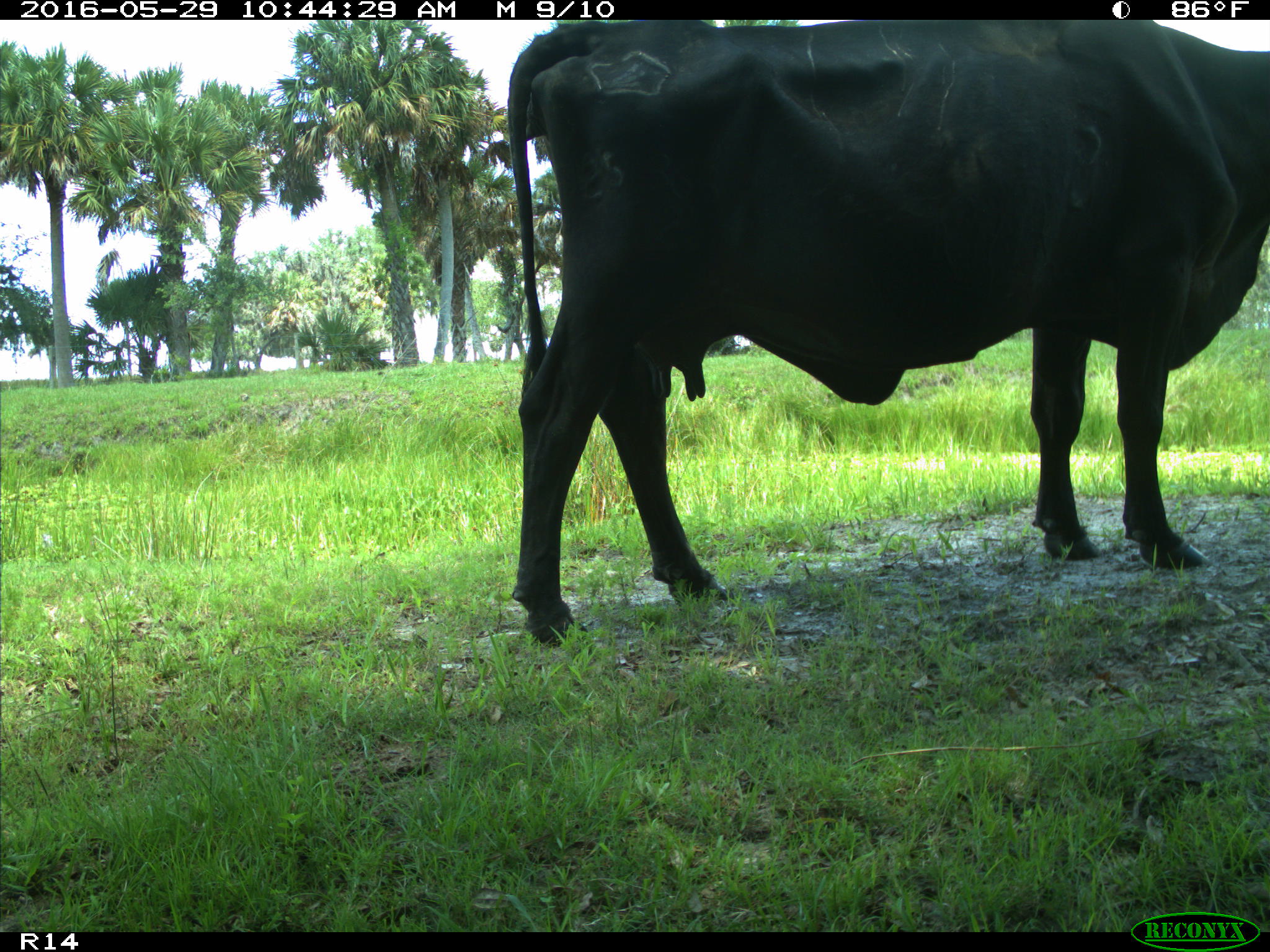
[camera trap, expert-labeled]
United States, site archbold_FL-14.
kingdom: Animalia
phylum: Chordata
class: Mammalia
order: Artiodactyla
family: Bovidae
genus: Bos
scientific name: Bos taurus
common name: domestic cow